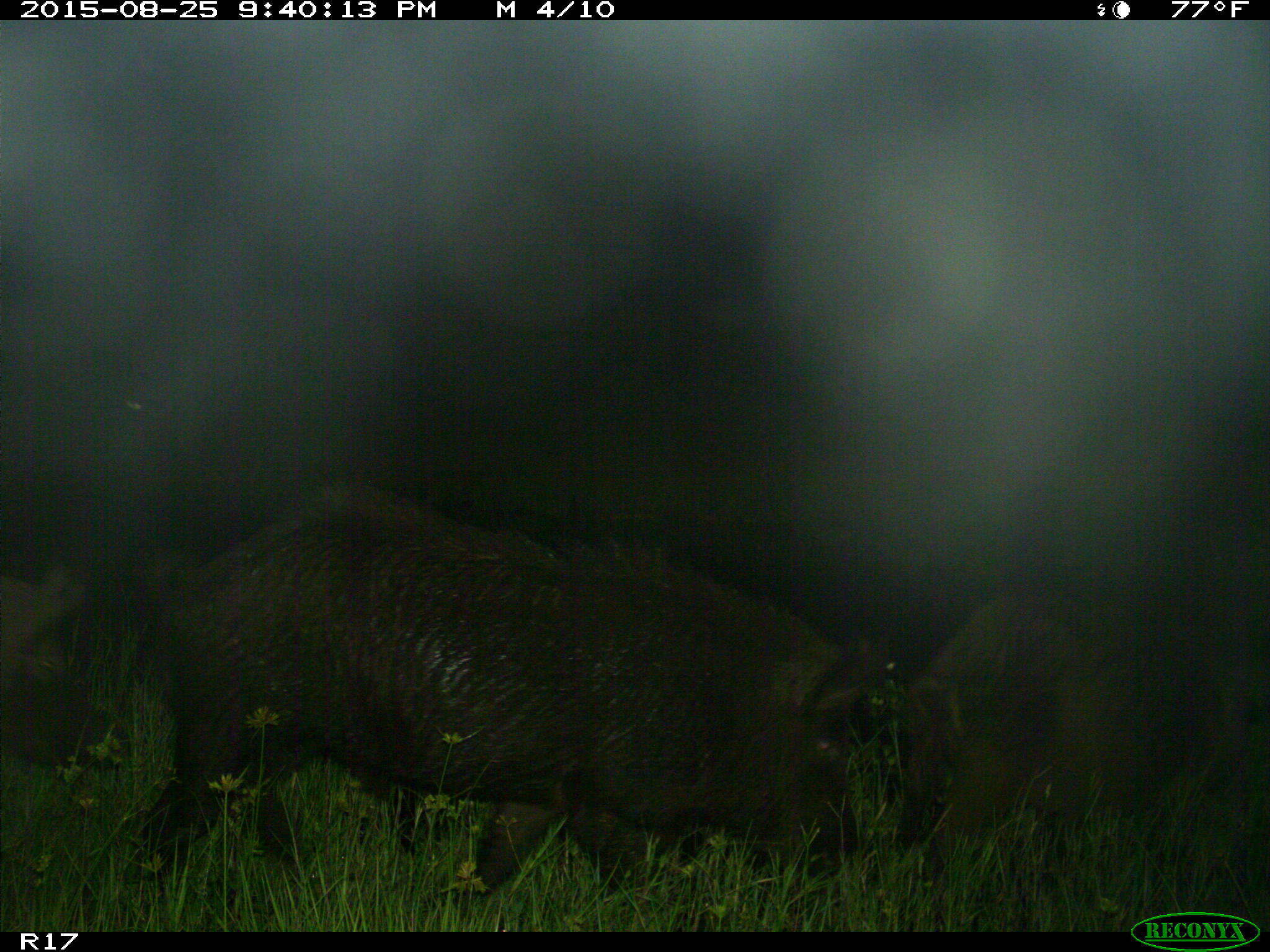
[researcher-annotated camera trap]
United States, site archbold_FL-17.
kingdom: Animalia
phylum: Chordata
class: Mammalia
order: Artiodactyla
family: Suidae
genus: Sus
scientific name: Sus scrofa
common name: wild boar